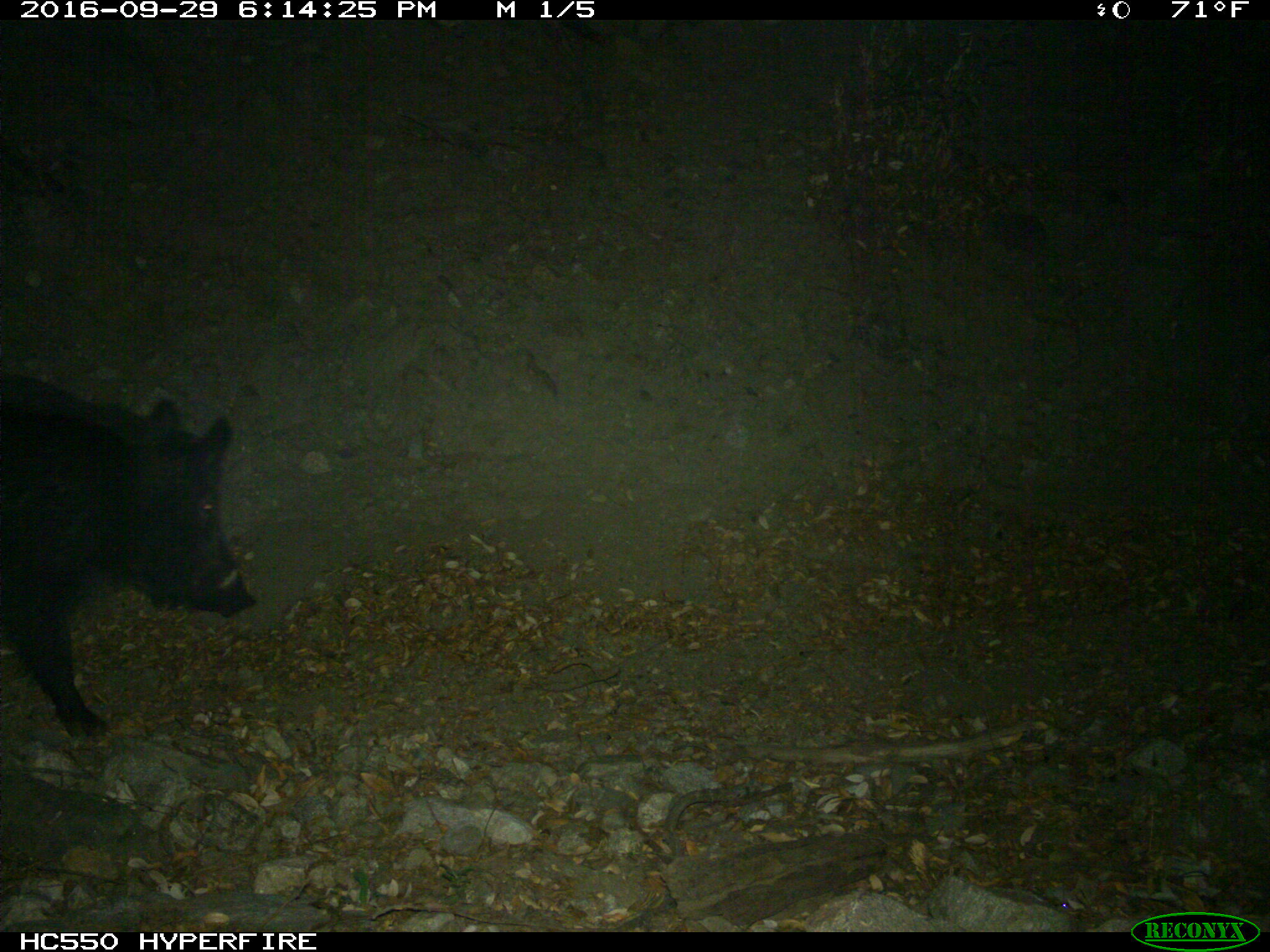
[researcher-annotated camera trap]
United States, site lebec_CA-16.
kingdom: Animalia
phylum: Chordata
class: Mammalia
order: Artiodactyla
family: Suidae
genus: Sus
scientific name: Sus scrofa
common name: wild boar